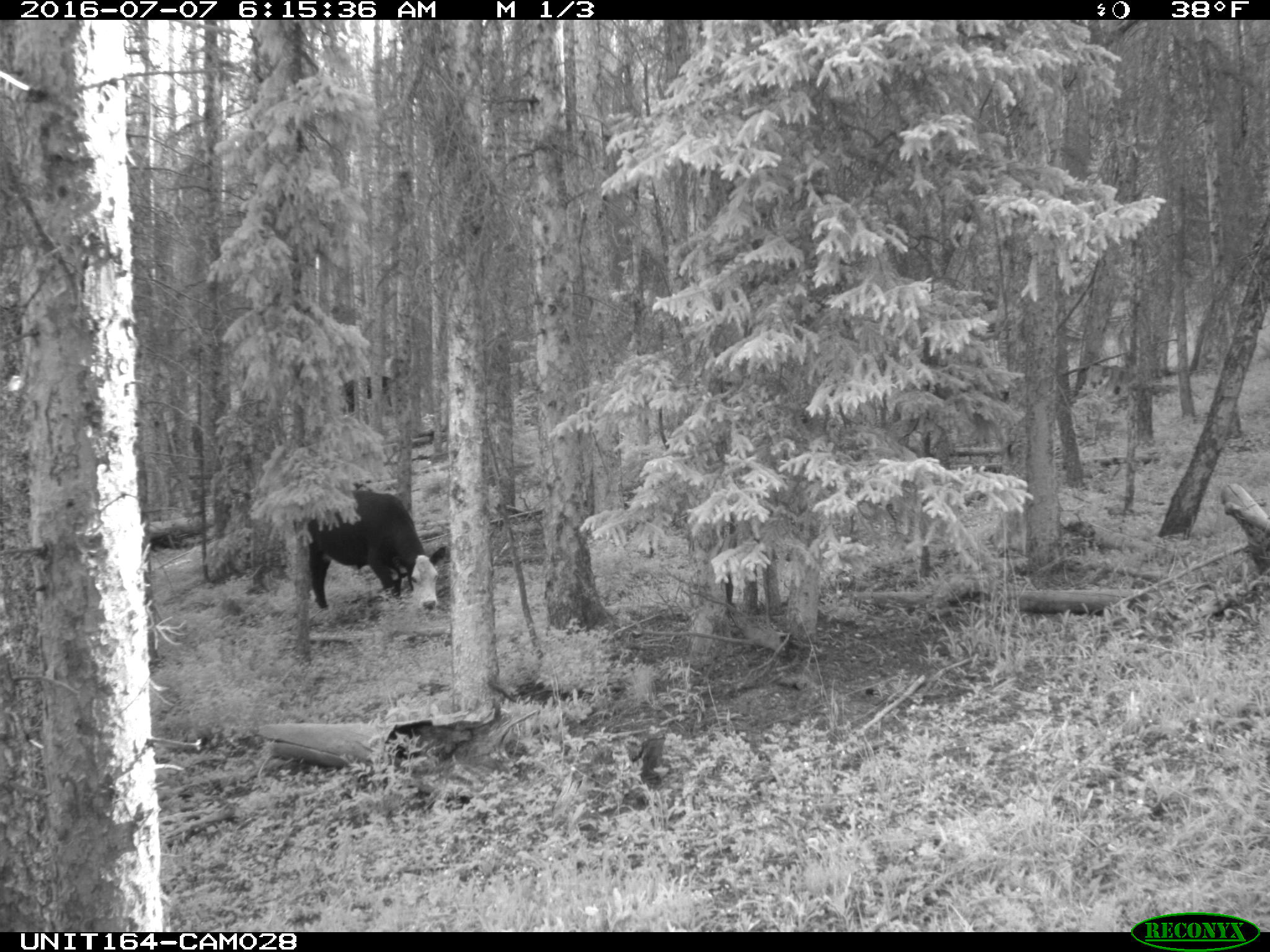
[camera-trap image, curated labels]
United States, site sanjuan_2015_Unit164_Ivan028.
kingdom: Animalia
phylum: Chordata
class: Mammalia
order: Artiodactyla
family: Bovidae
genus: Bos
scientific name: Bos taurus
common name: domestic cow